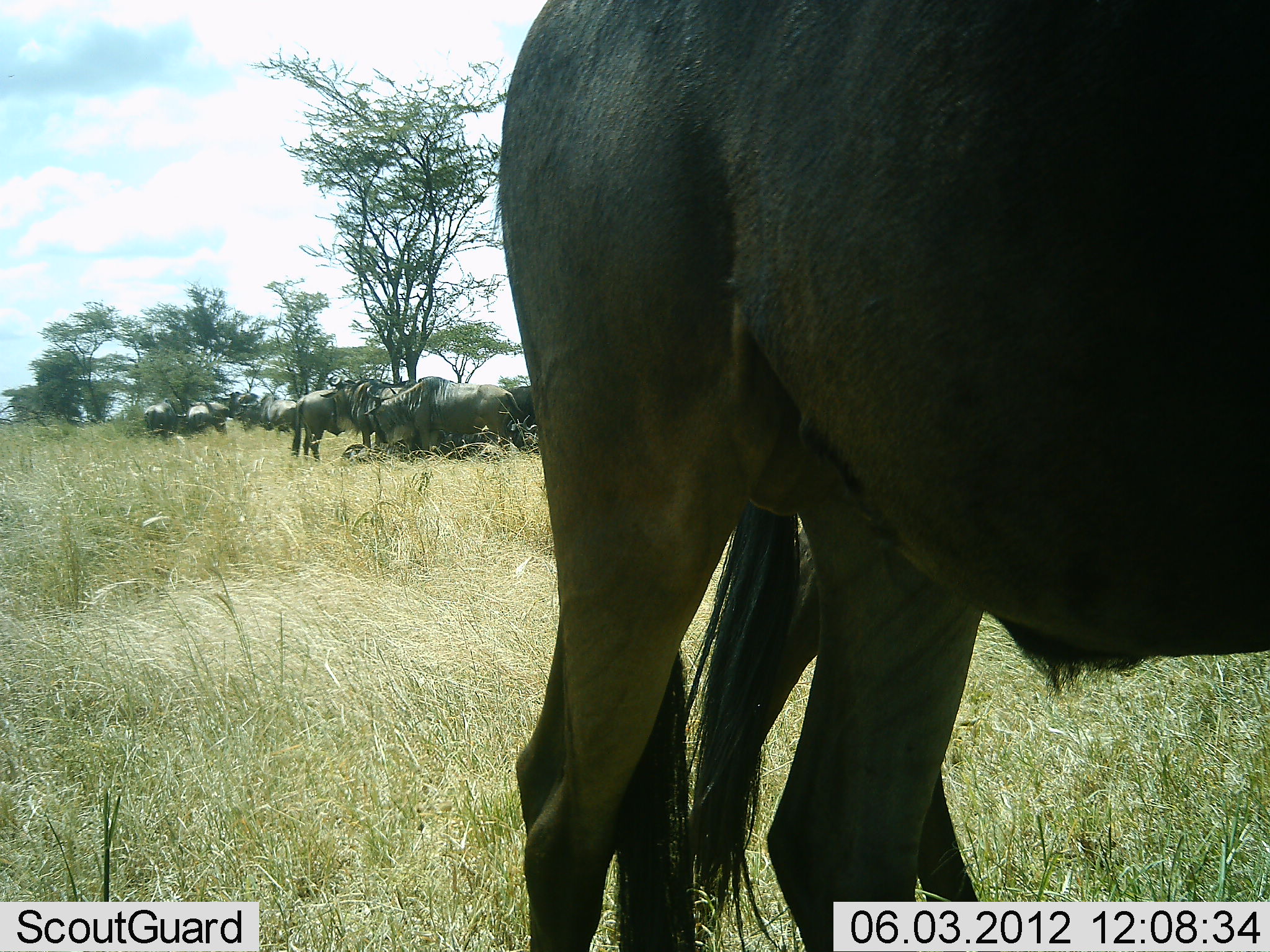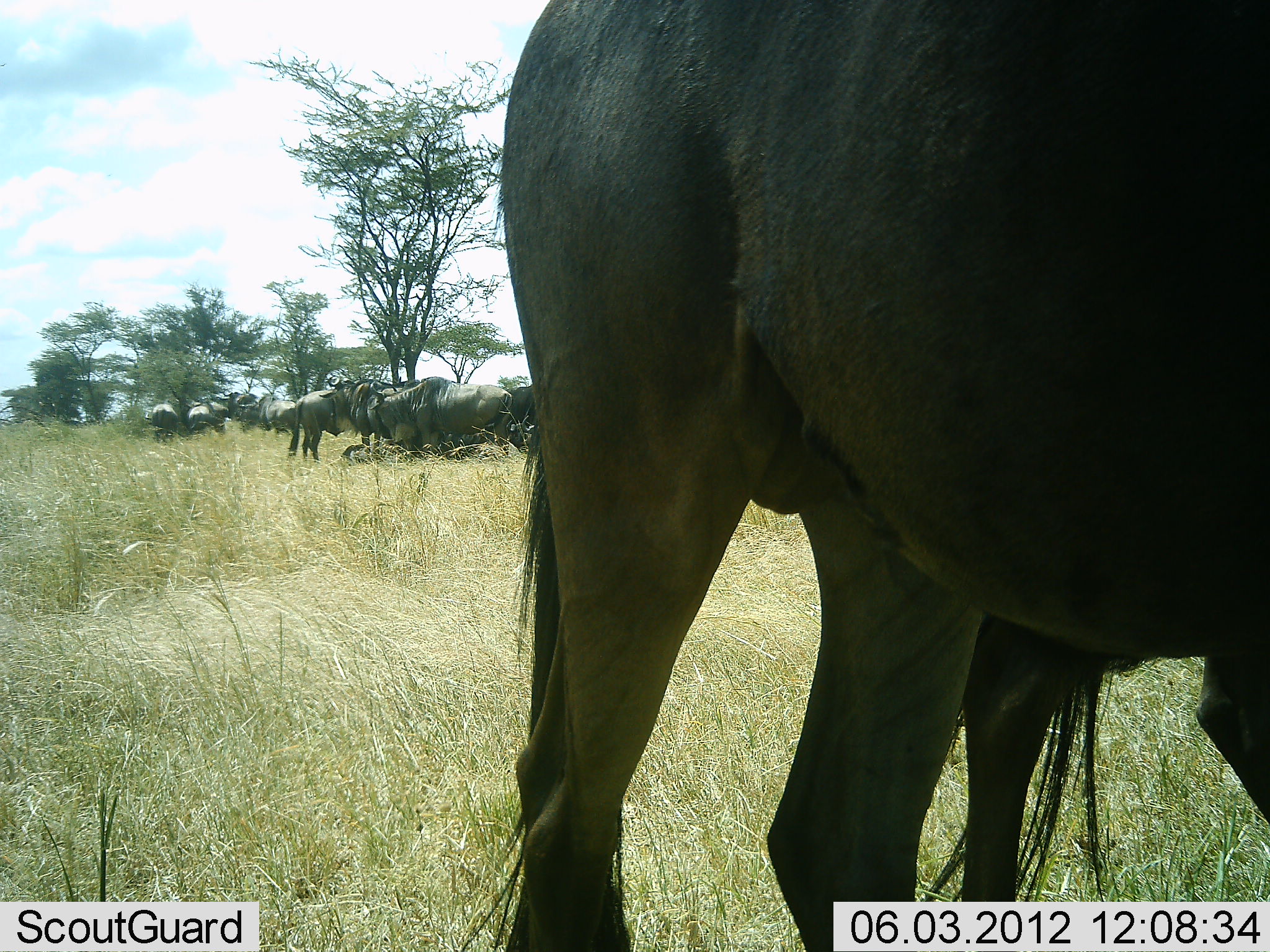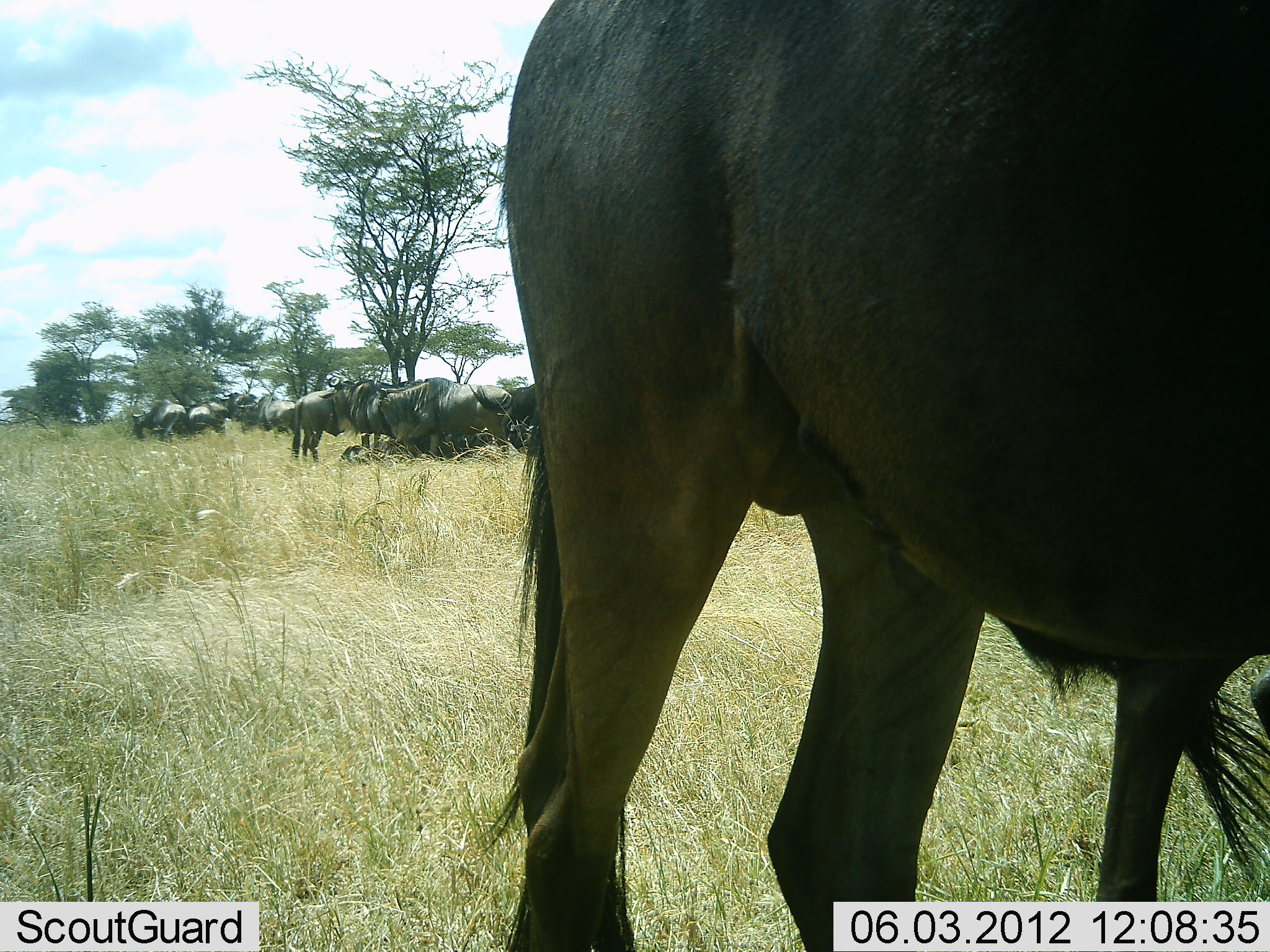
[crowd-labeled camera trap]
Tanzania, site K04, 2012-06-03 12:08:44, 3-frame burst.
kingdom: Animalia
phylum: Chordata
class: Mammalia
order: Artiodactyla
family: Bovidae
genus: Connochaetes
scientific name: Connochaetes taurinus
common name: blue wildebeest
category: wildebeest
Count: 11-50.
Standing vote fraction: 70%.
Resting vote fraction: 60%.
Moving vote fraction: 20%.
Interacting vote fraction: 10%.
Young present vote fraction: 0%.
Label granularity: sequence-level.